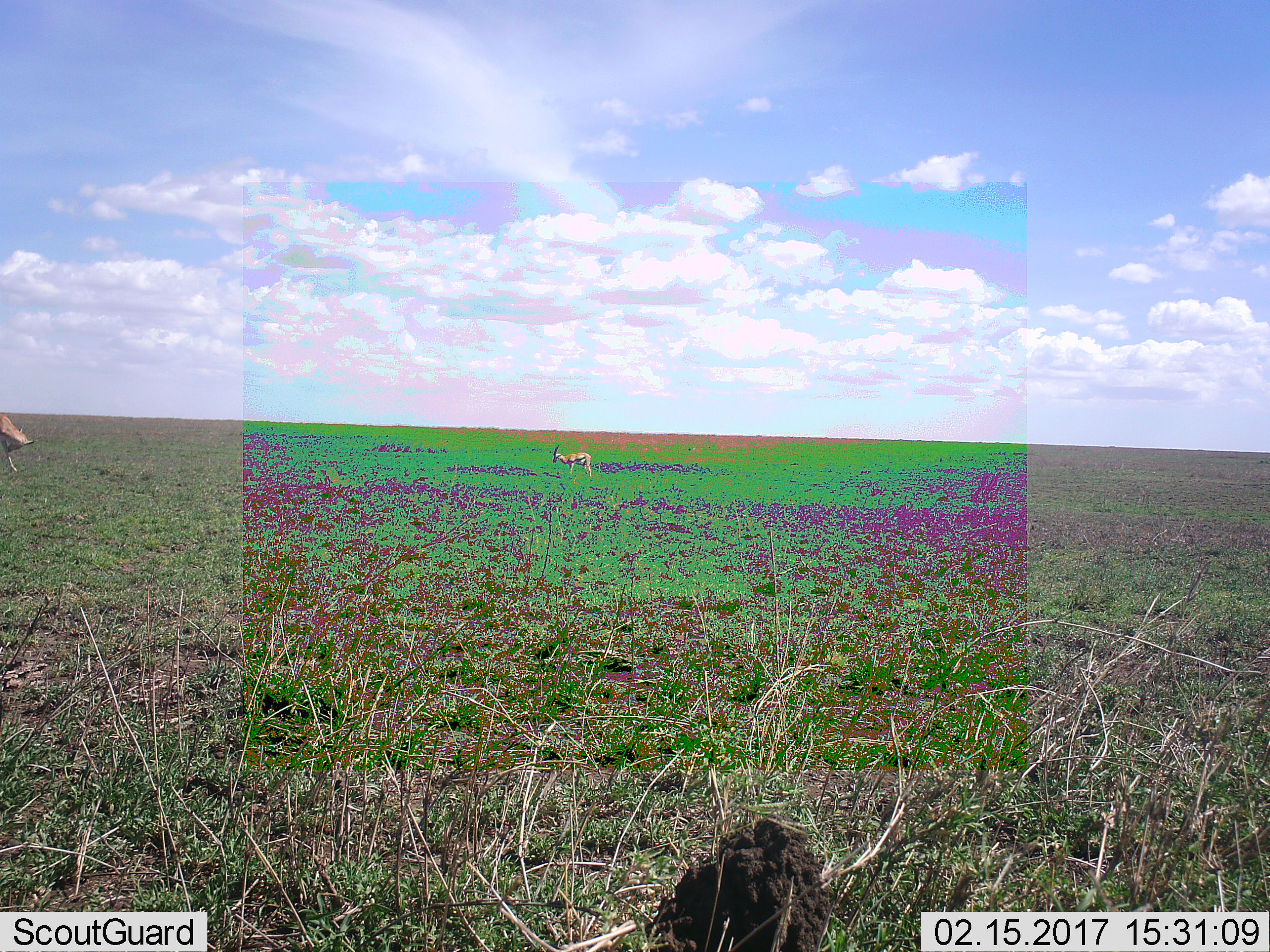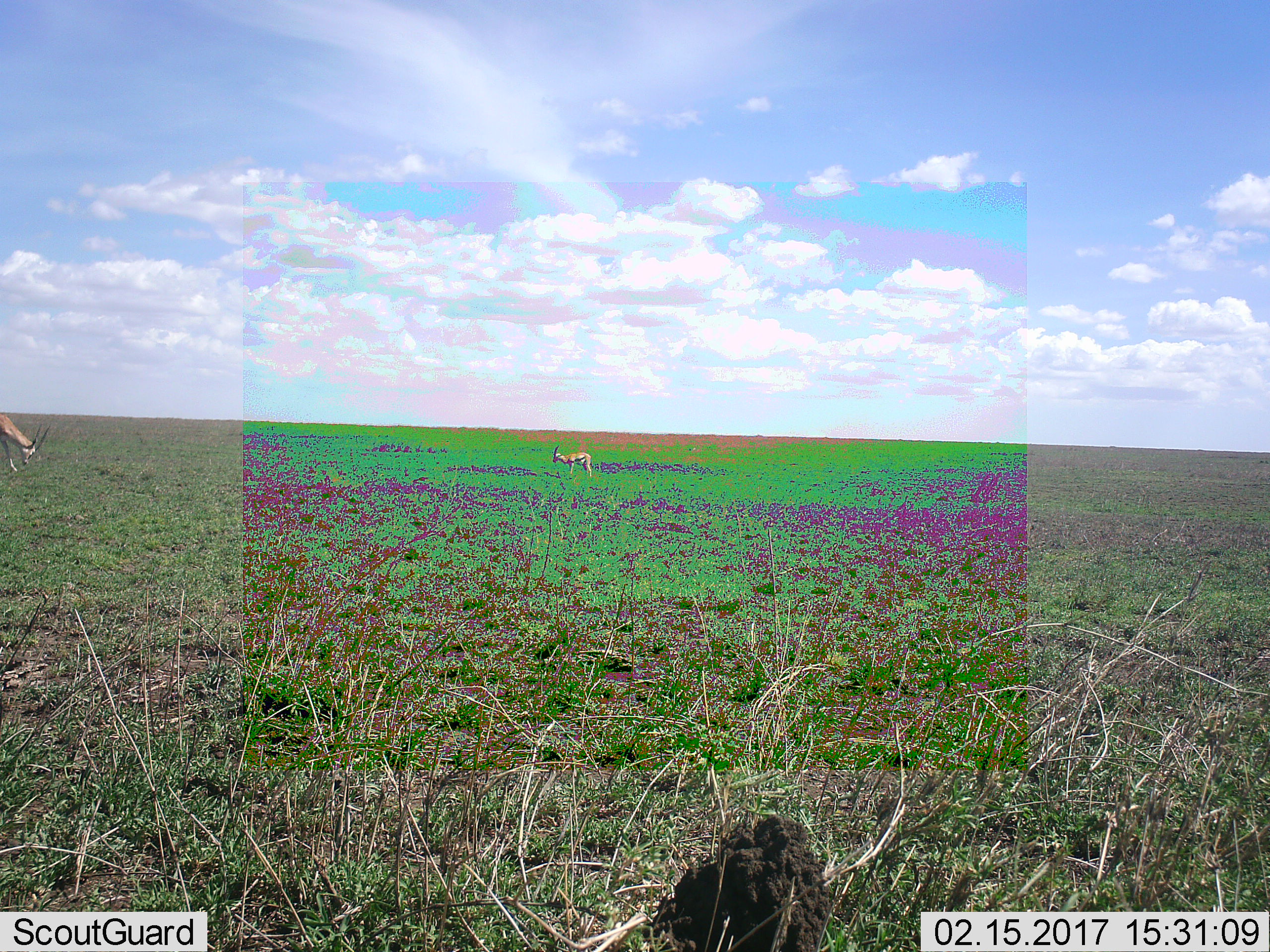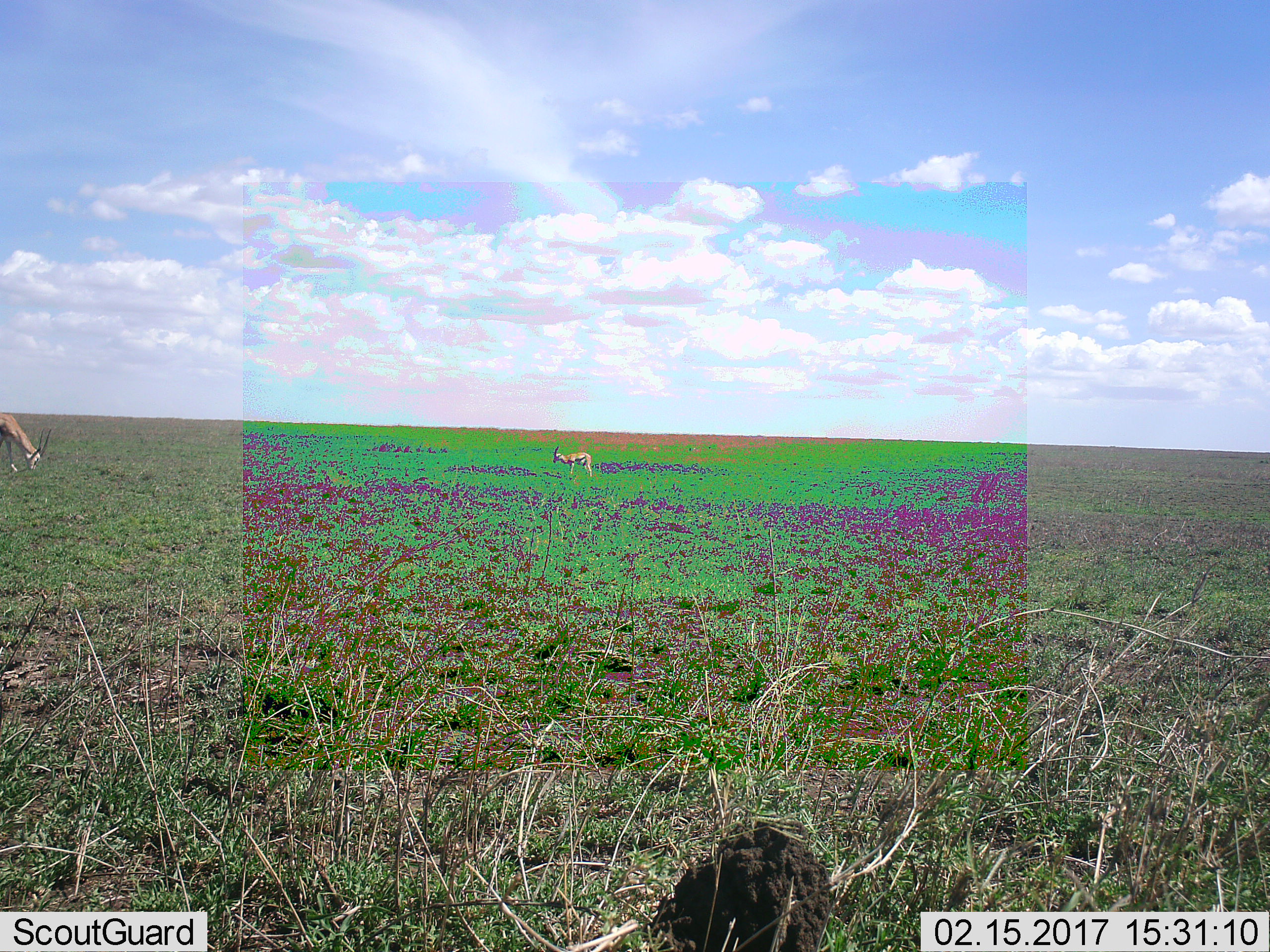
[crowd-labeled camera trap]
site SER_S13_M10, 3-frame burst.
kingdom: Animalia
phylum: Chordata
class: Mammalia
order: Artiodactyla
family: Bovidae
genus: Eudorcas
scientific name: Eudorcas thomsonii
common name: thomson's gazelle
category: gazellethomsons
Gazellethomsons (thomson's gazelle) (Eudorcas thomsonii), count 2. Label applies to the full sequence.